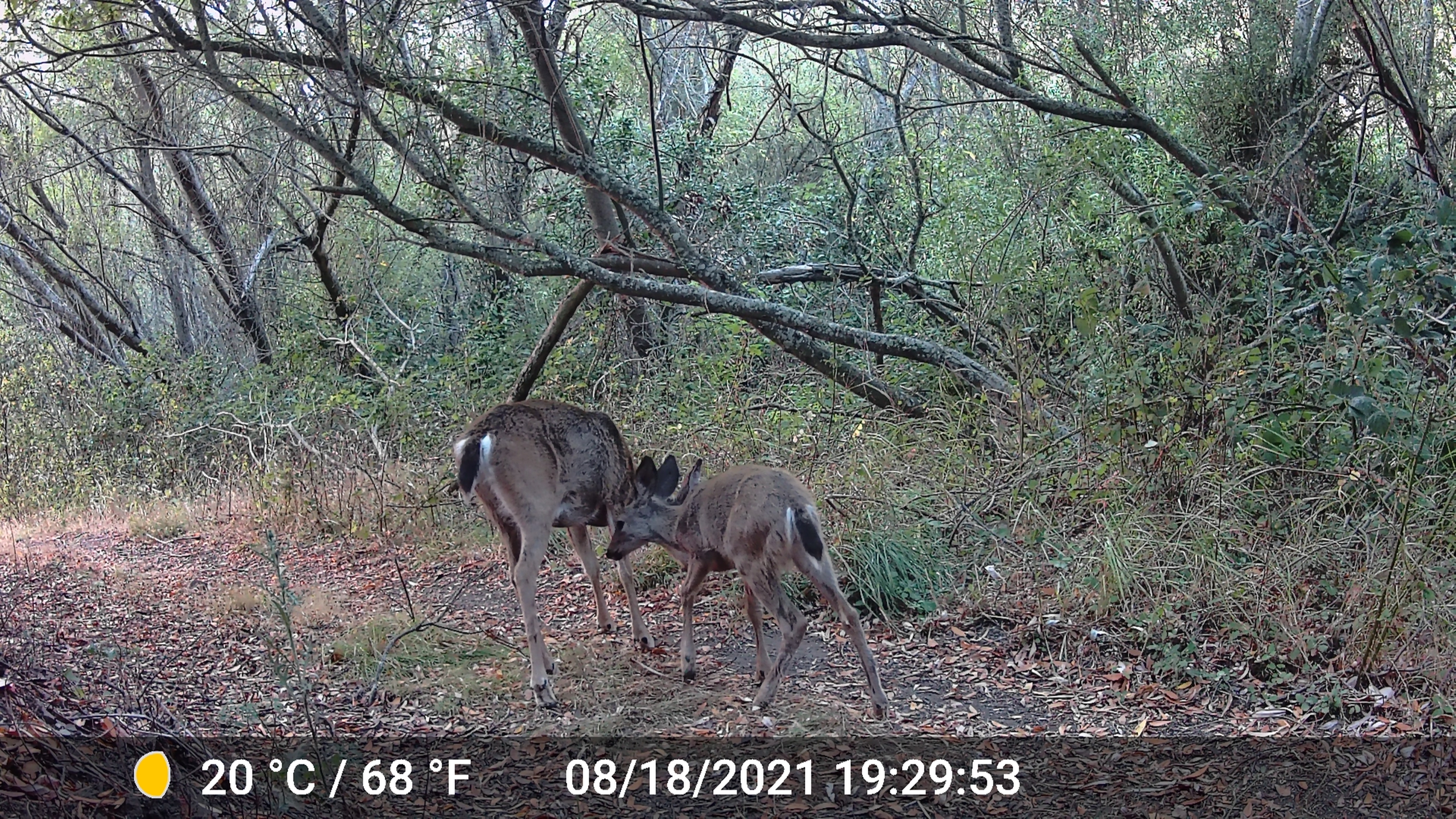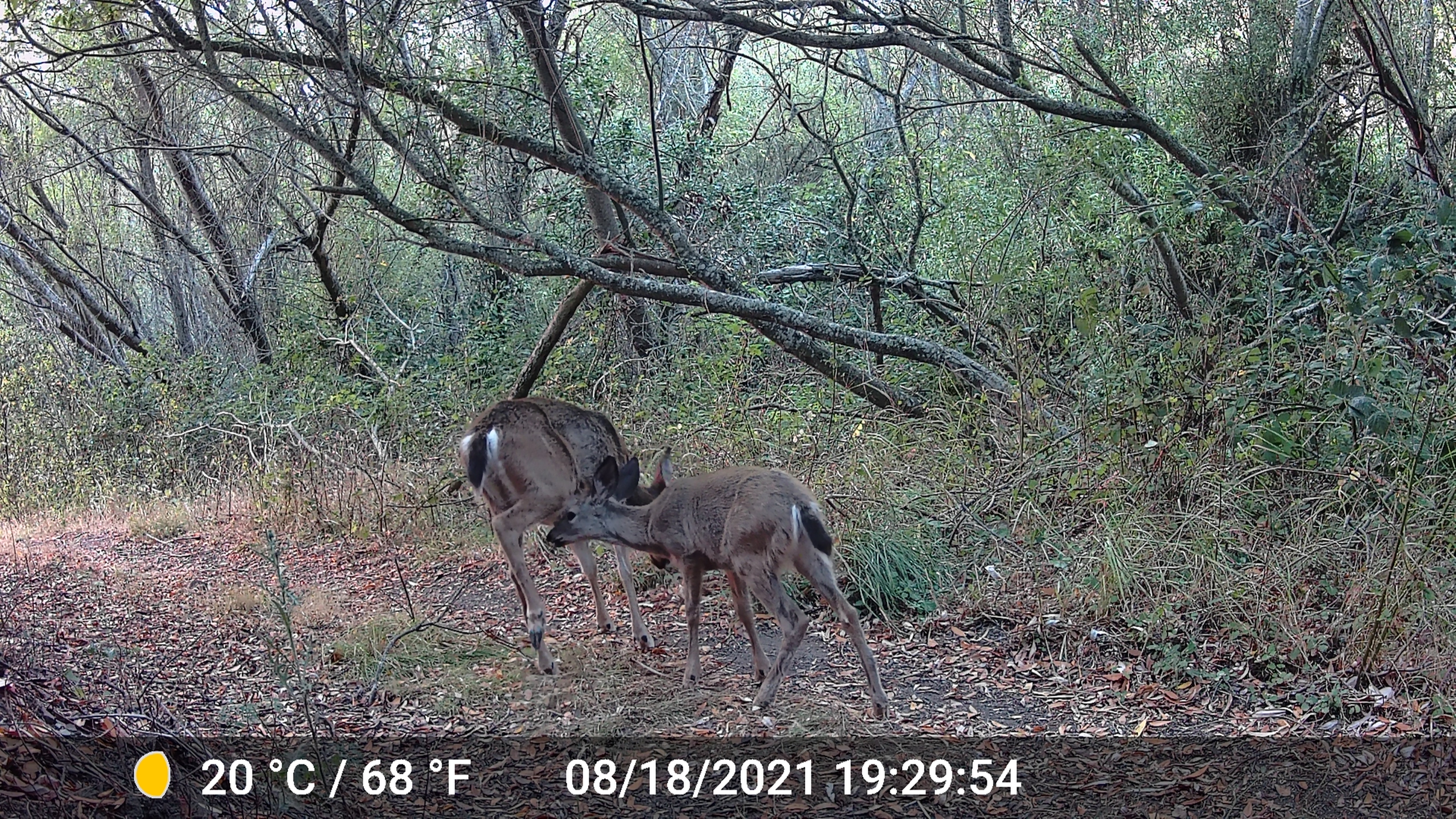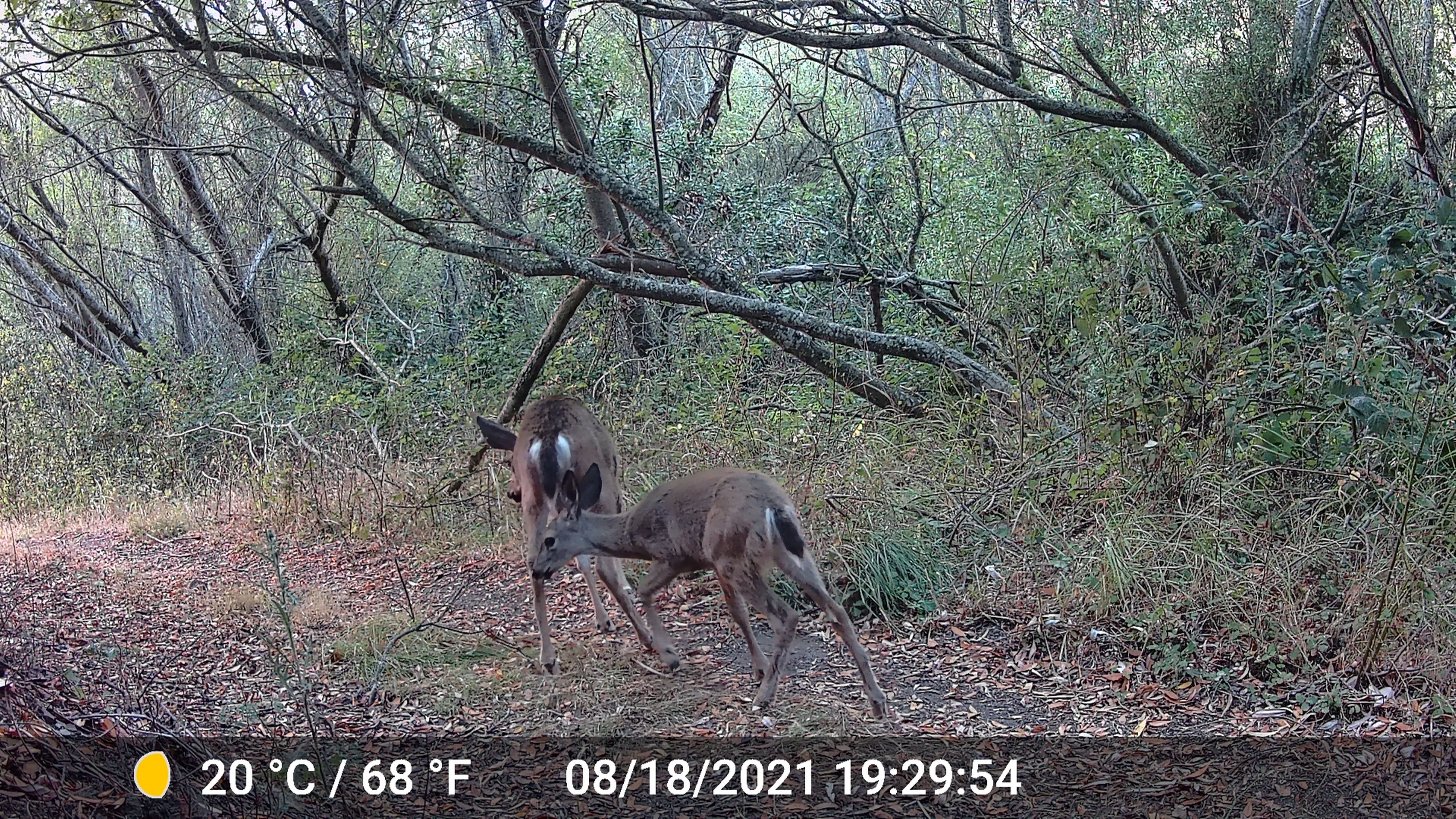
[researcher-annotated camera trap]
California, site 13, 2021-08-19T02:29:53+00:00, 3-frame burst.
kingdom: Animalia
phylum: Chordata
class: Mammalia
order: Artiodactyla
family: Cervidae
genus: Odocoileus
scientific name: Odocoileus hemionus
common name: mule deer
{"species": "mule deer (Odocoileus hemionus)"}